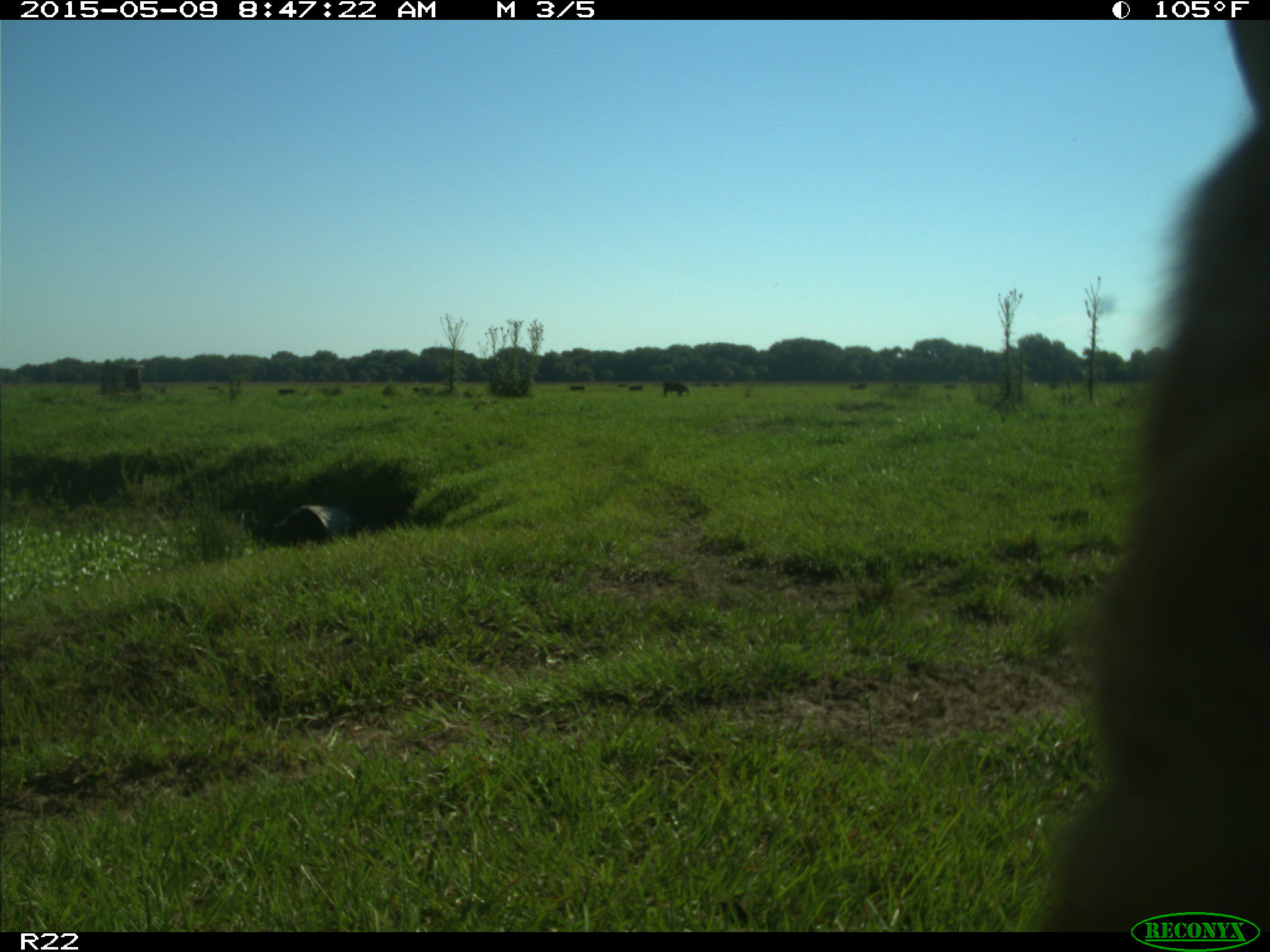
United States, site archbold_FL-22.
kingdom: Animalia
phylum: Chordata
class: Mammalia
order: Artiodactyla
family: Bovidae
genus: Bos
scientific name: Bos taurus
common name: domestic cow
Bos taurus (domestic cow).